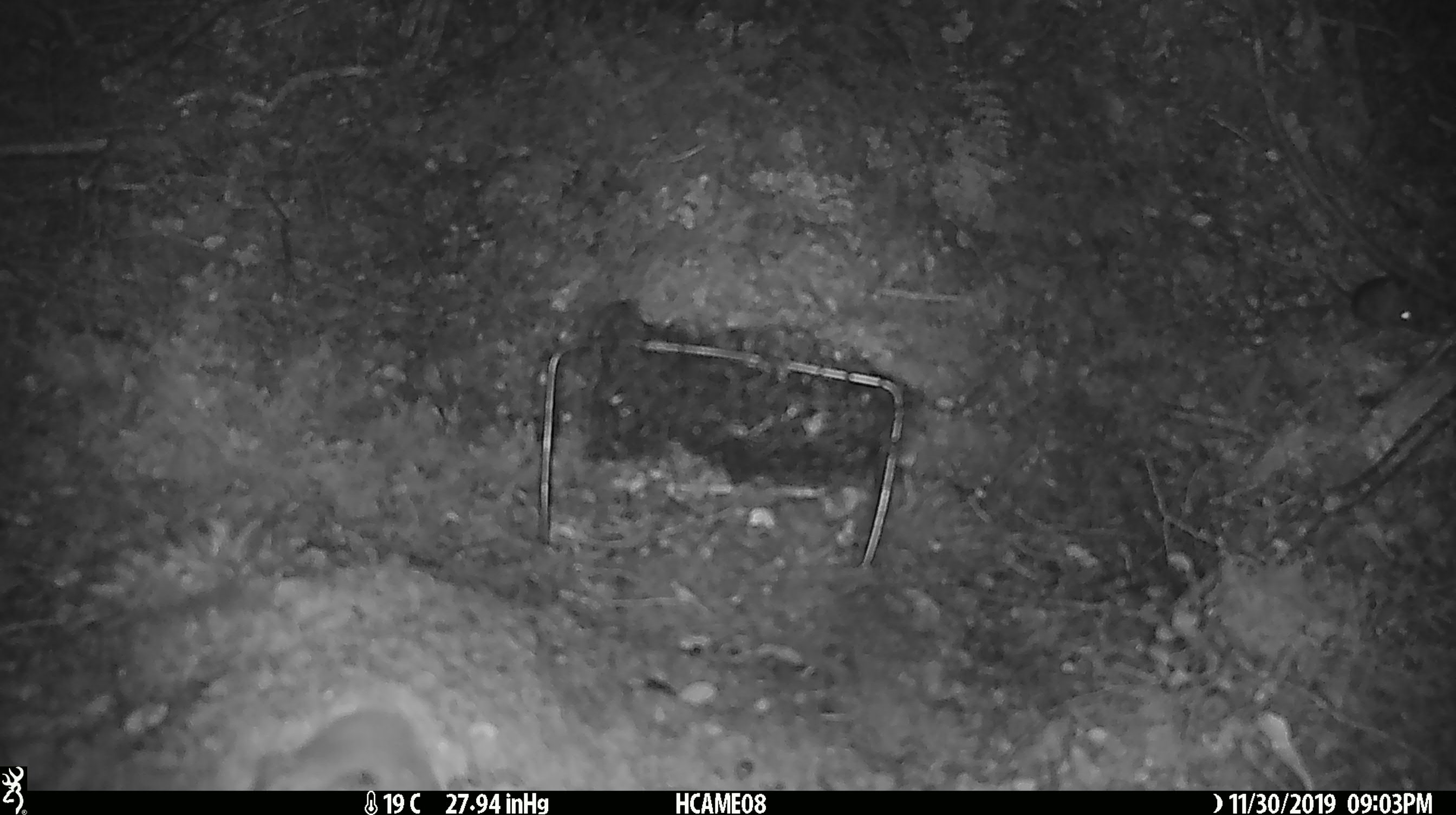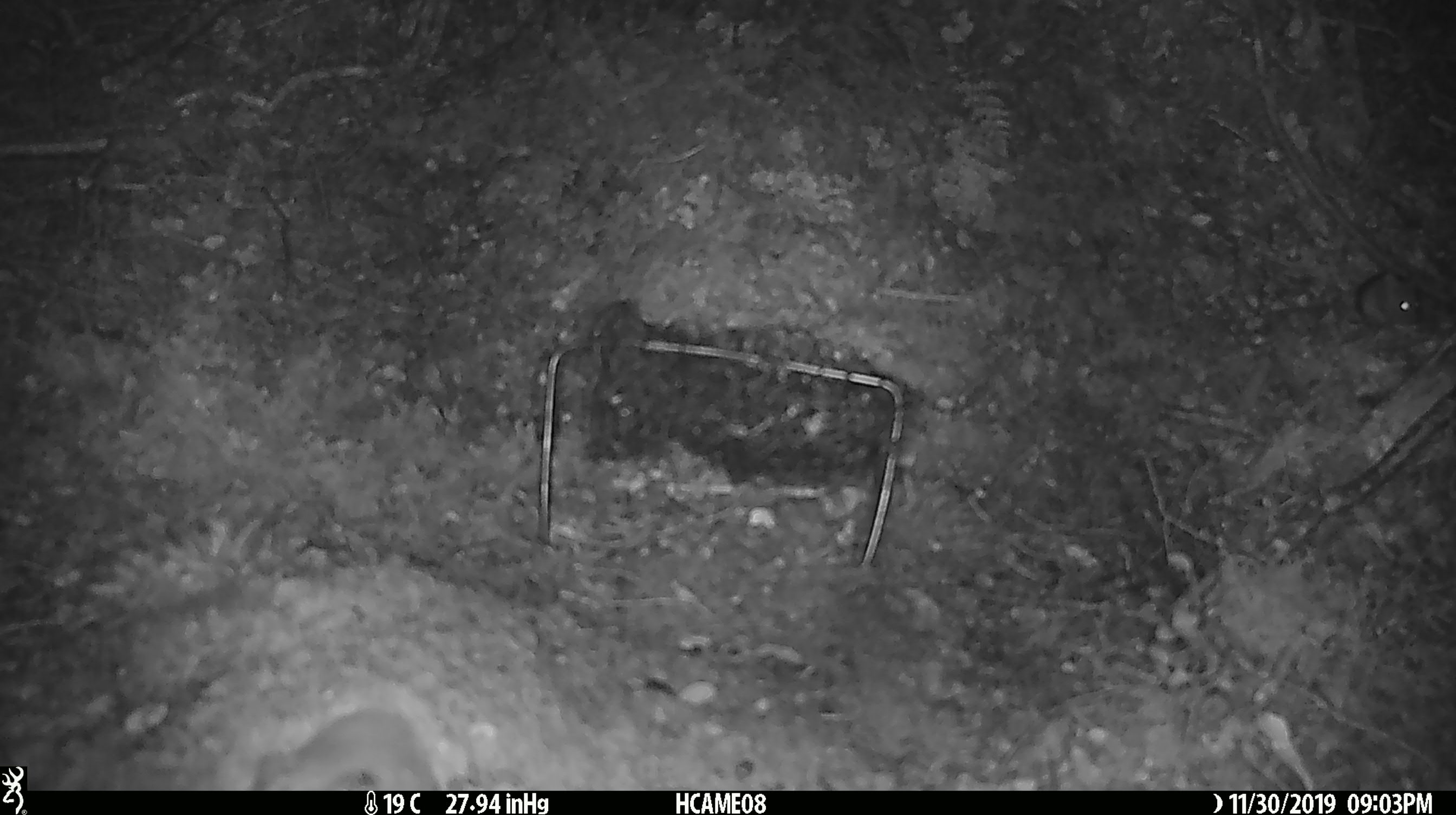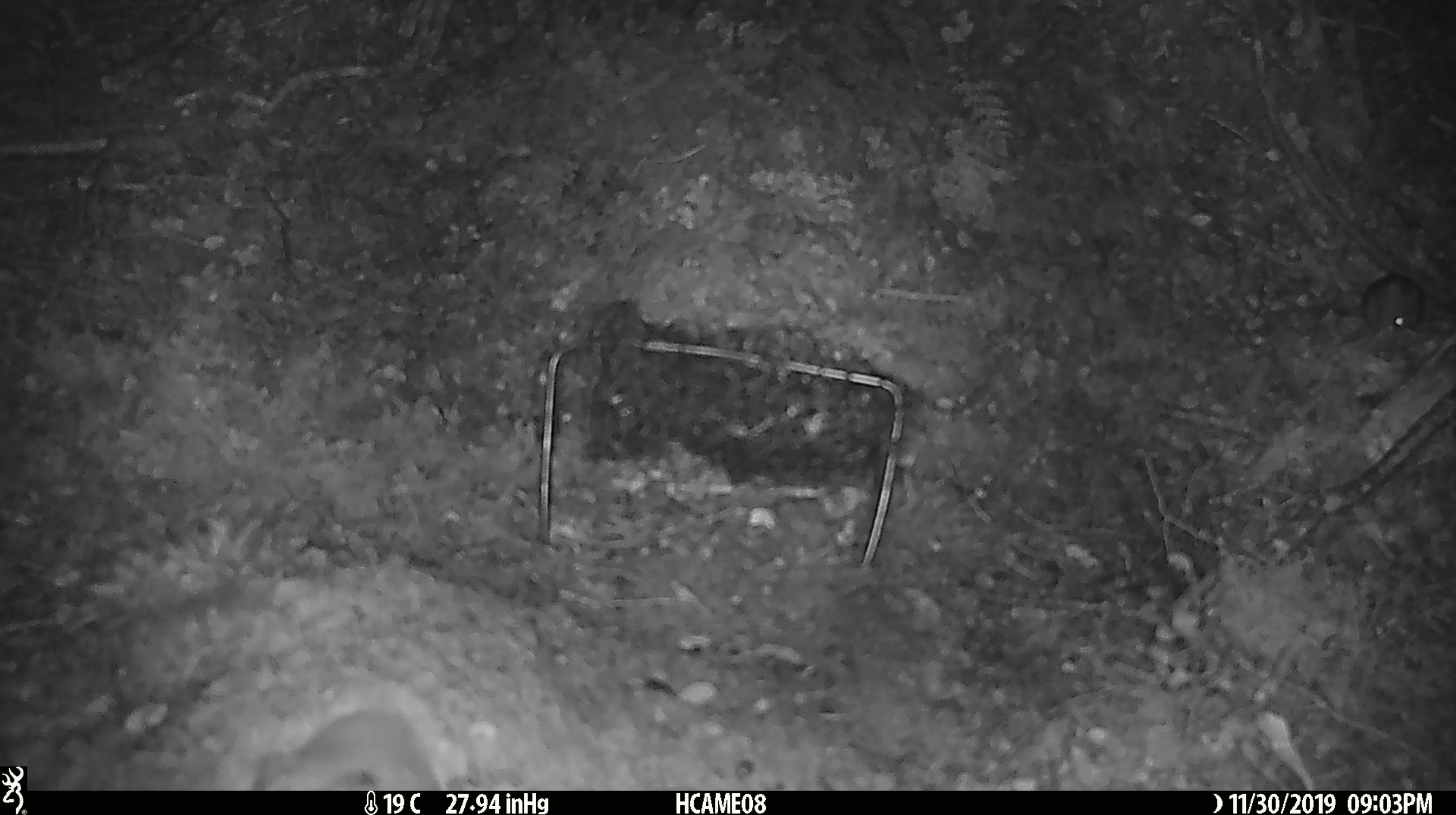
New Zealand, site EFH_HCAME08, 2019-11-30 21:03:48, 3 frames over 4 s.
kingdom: Animalia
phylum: Chordata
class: Mammalia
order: Rodentia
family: Muridae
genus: Mus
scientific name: Mus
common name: mouse